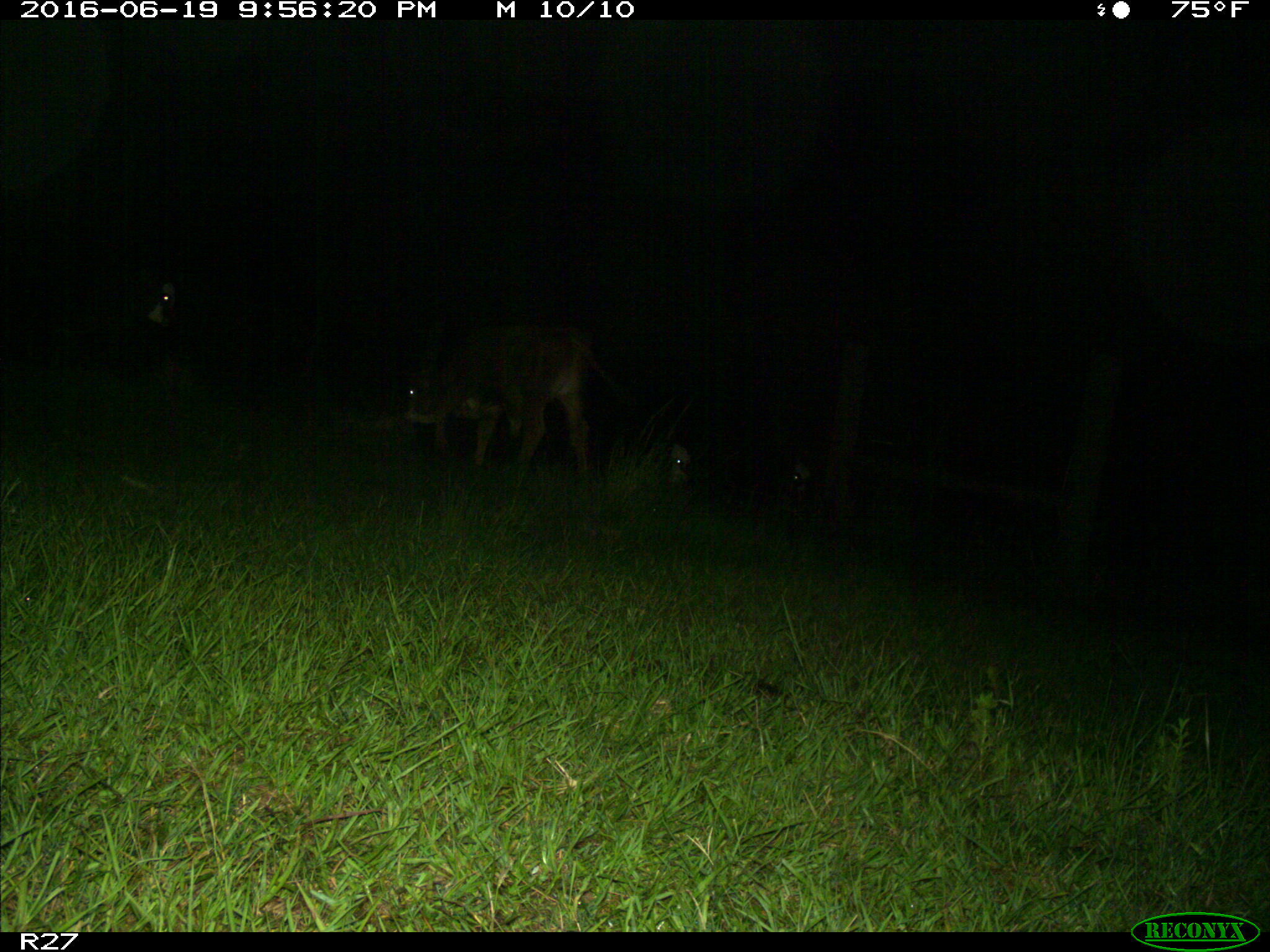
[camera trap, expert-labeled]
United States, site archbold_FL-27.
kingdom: Animalia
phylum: Chordata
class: Mammalia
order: Artiodactyla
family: Bovidae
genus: Bos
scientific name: Bos taurus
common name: domestic cow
Bos taurus (domestic cow).